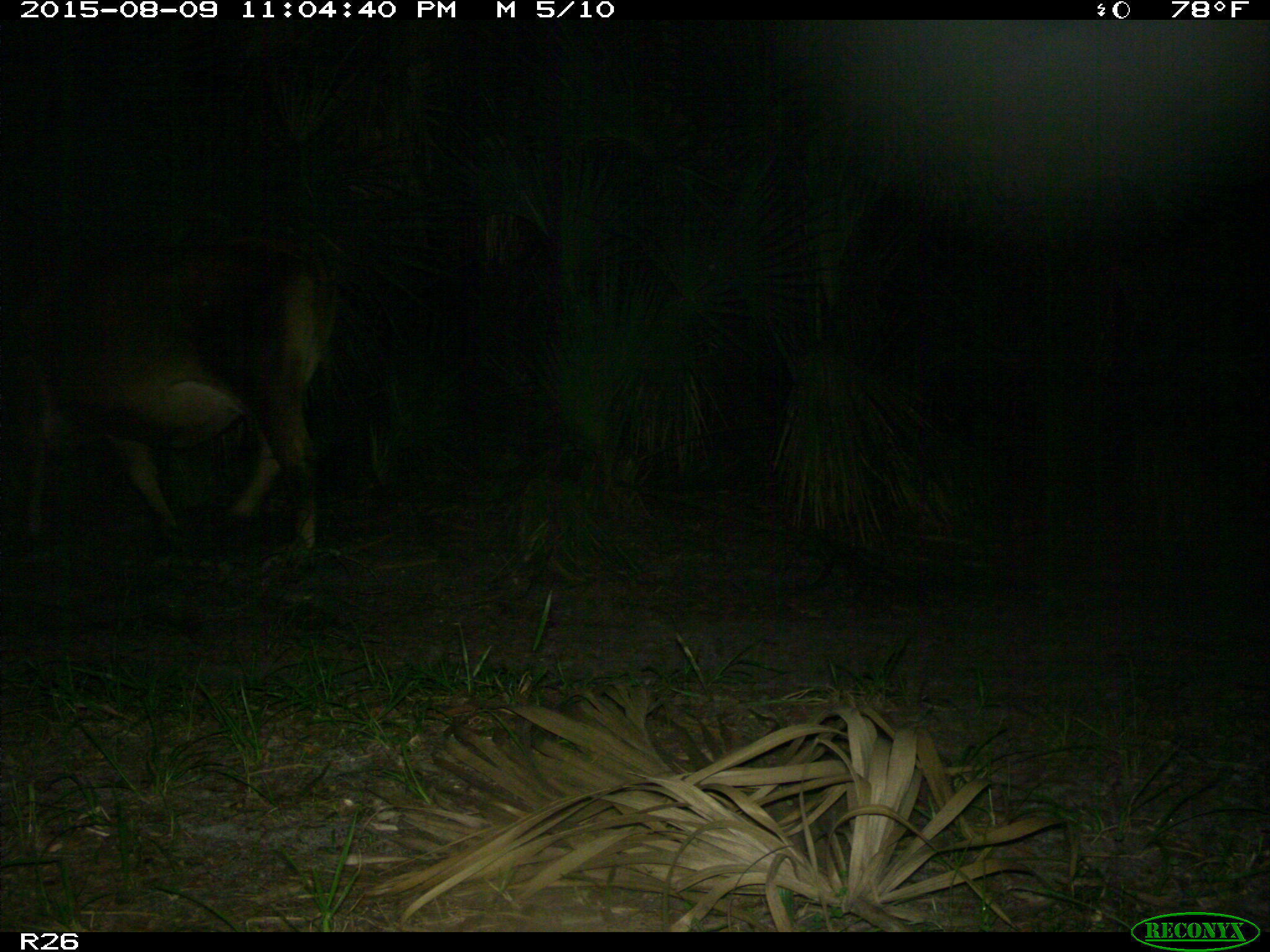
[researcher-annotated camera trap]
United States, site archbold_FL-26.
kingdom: Animalia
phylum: Chordata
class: Mammalia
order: Artiodactyla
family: Bovidae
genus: Bos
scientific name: Bos taurus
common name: domestic cow